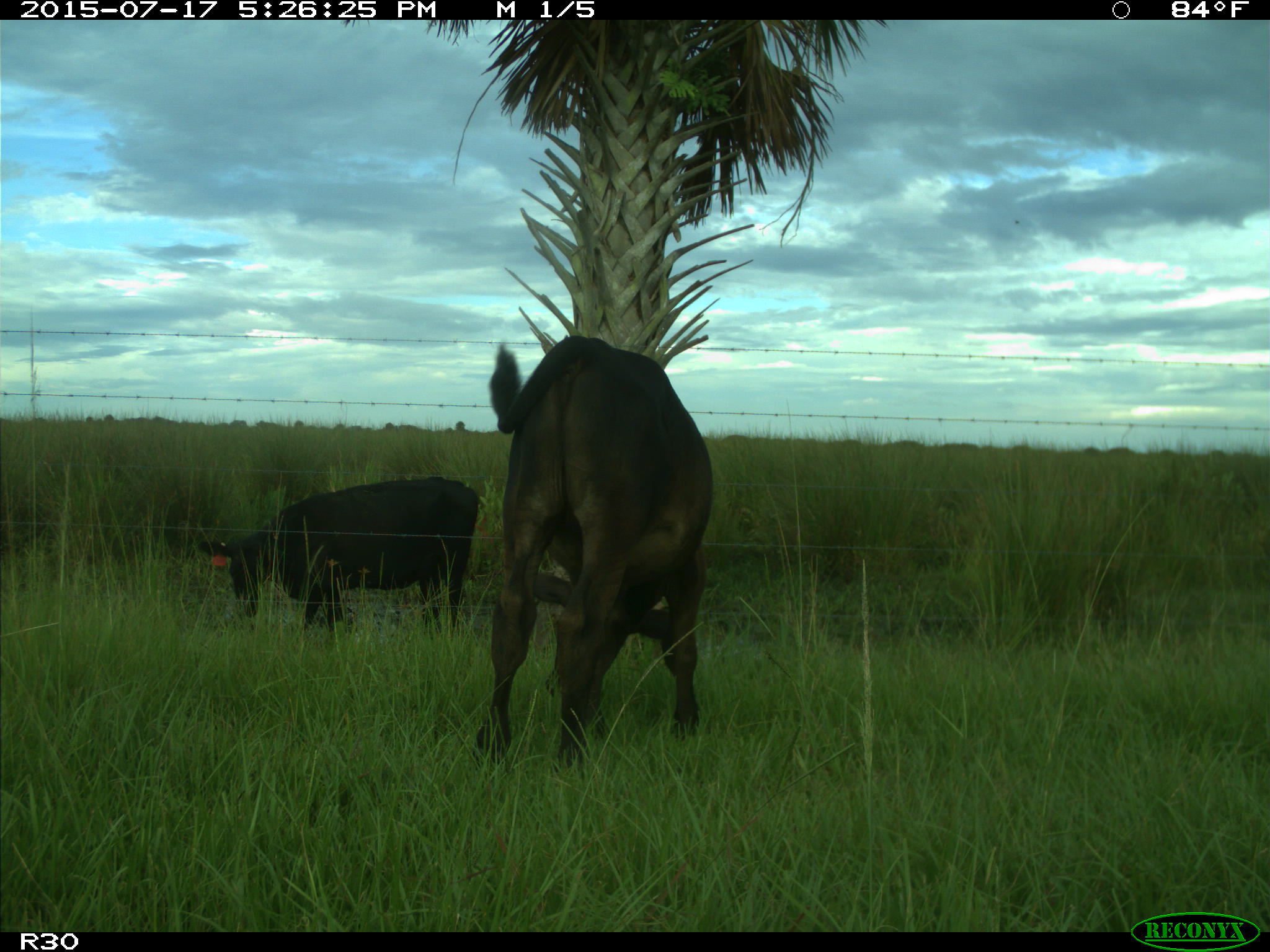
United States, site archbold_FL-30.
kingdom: Animalia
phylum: Chordata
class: Mammalia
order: Artiodactyla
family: Bovidae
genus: Bos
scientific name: Bos taurus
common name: domestic cow